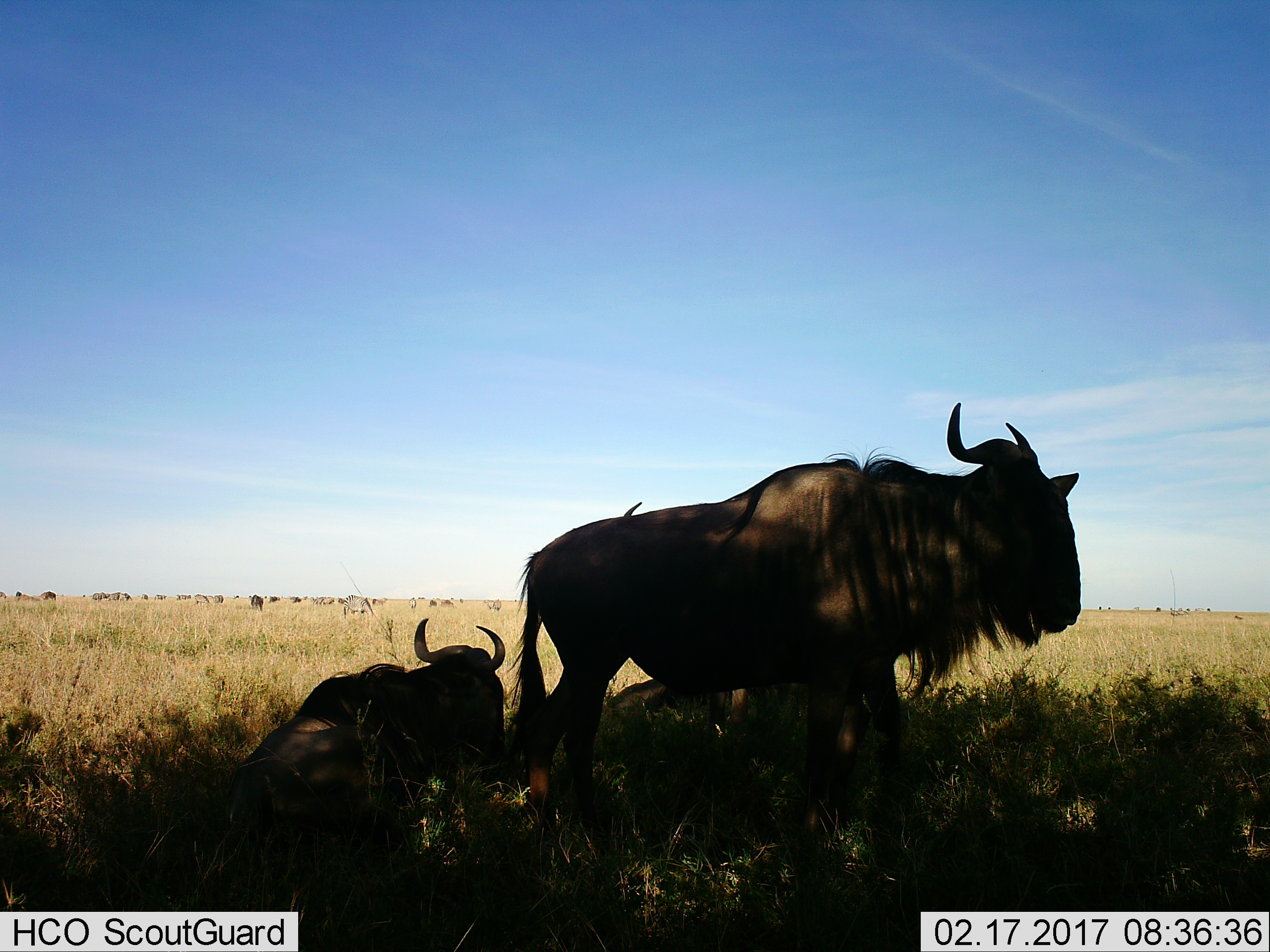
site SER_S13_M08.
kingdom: Animalia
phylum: Chordata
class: Mammalia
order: Artiodactyla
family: Bovidae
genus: Connochaetes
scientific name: Connochaetes taurinus taurinus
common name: blue wildebeest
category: wildebeestblue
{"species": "wildebeestblue (blue wildebeest) (Connochaetes taurinus taurinus)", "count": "11-50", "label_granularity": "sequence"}